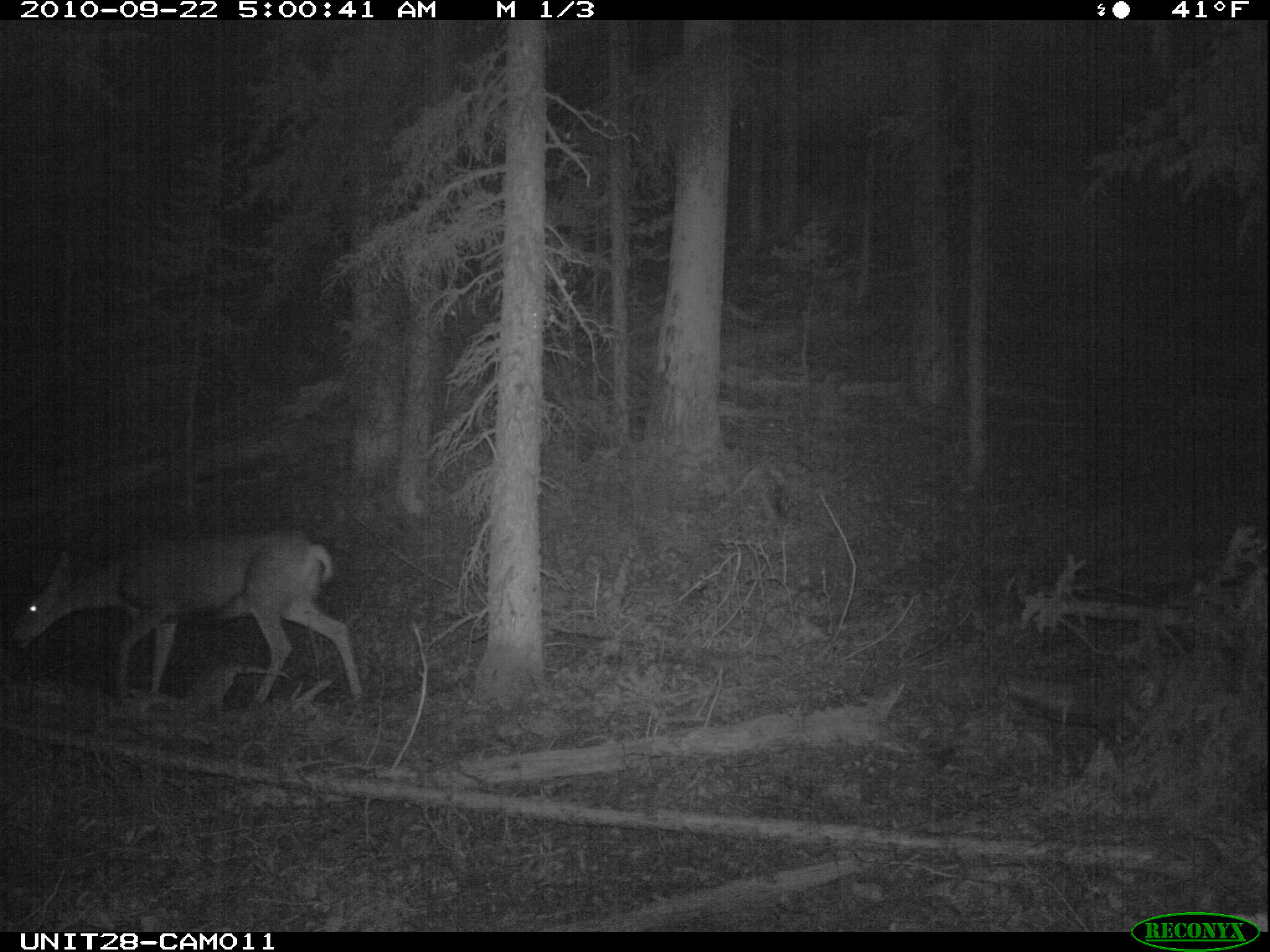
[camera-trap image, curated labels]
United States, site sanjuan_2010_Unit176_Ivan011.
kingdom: Animalia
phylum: Chordata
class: Mammalia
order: Artiodactyla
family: Cervidae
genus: Odocoileus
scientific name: Odocoileus hemionus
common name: mule deer